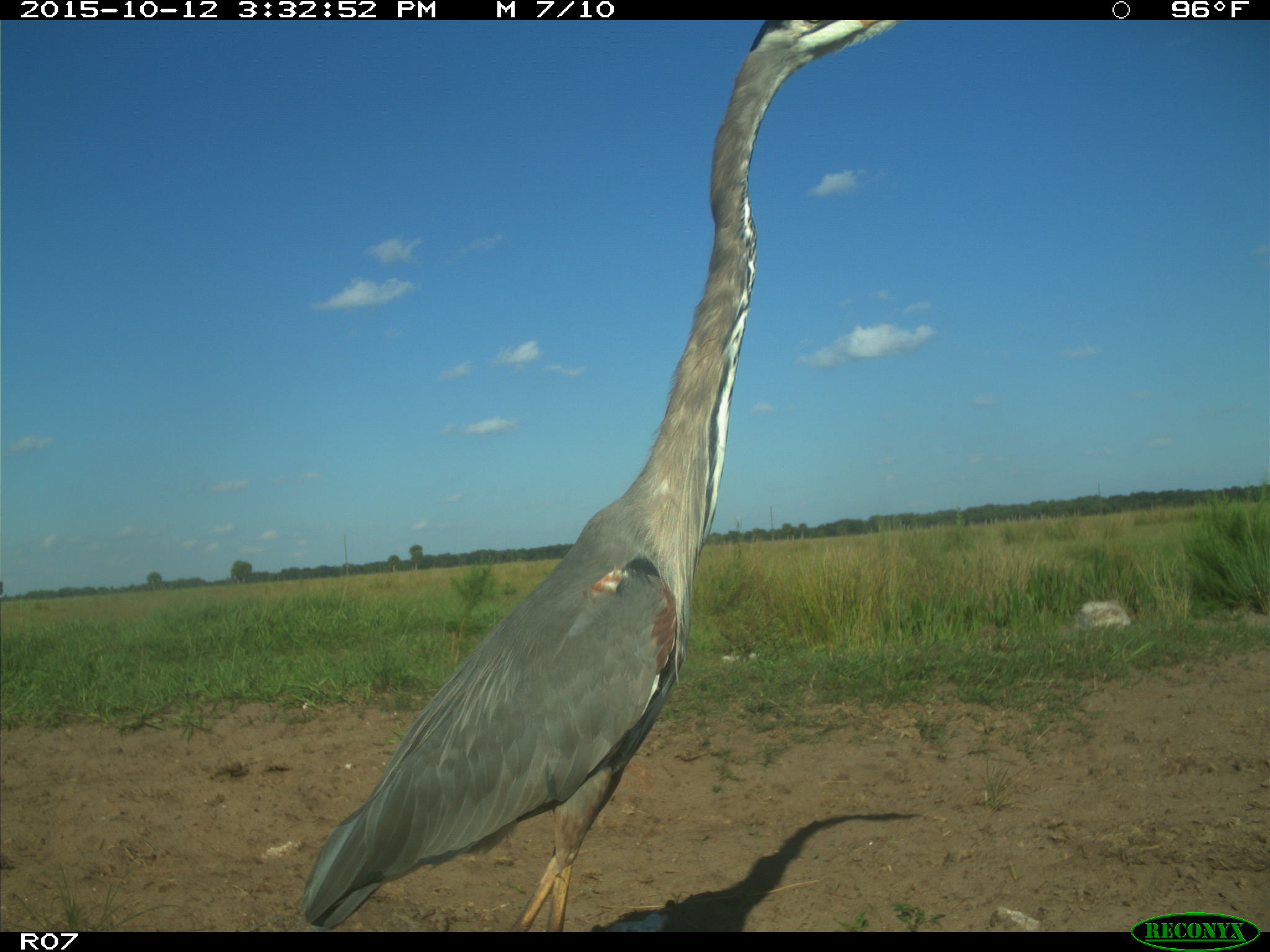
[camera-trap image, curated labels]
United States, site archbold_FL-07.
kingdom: Animalia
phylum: Chordata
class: Aves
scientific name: Aves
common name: birds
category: unidentified bird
Unidentified bird (birds) (Aves).